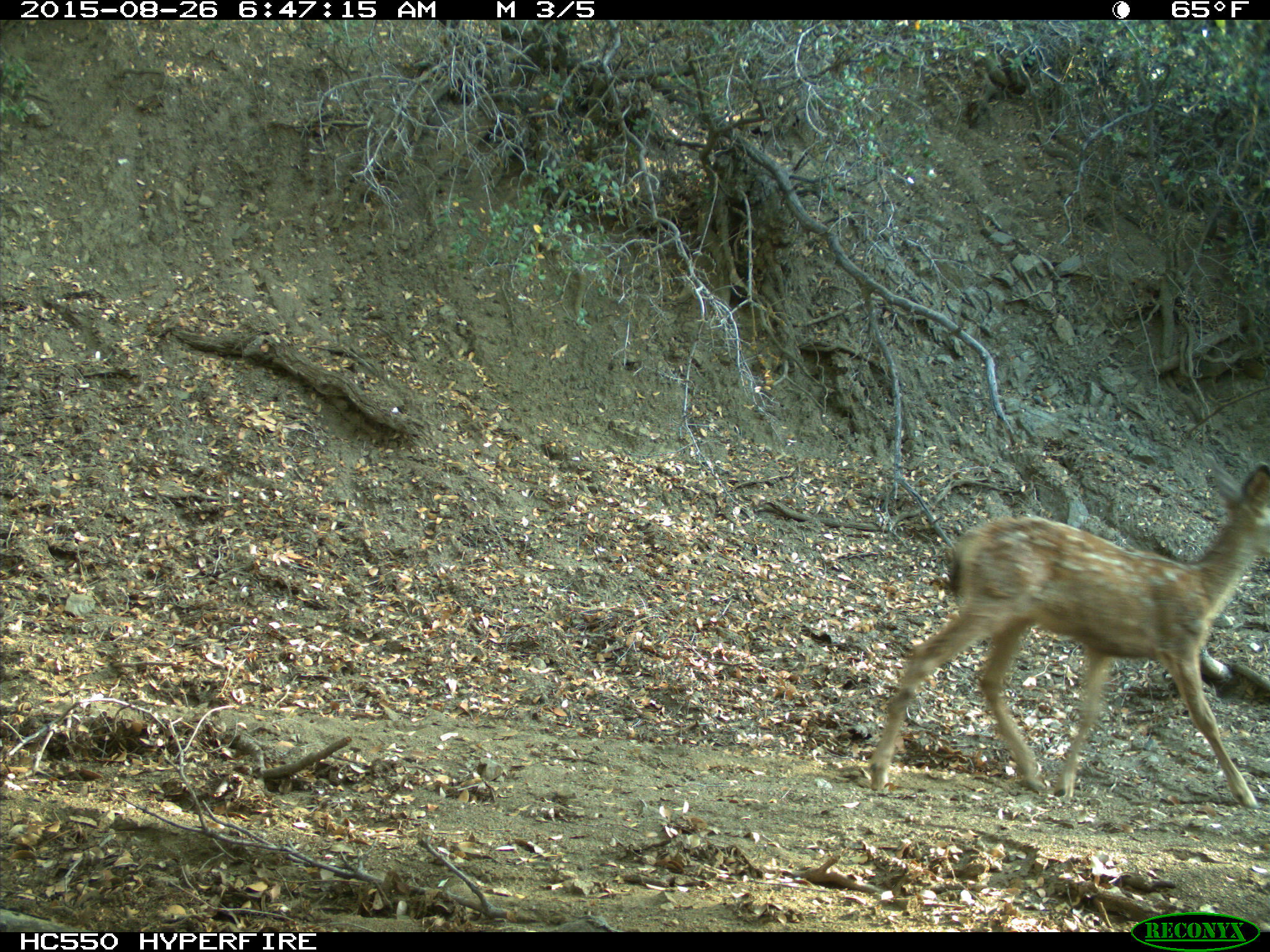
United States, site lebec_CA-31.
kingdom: Animalia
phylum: Chordata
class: Mammalia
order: Artiodactyla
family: Cervidae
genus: Odocoileus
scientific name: Odocoileus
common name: deer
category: unidentified deer